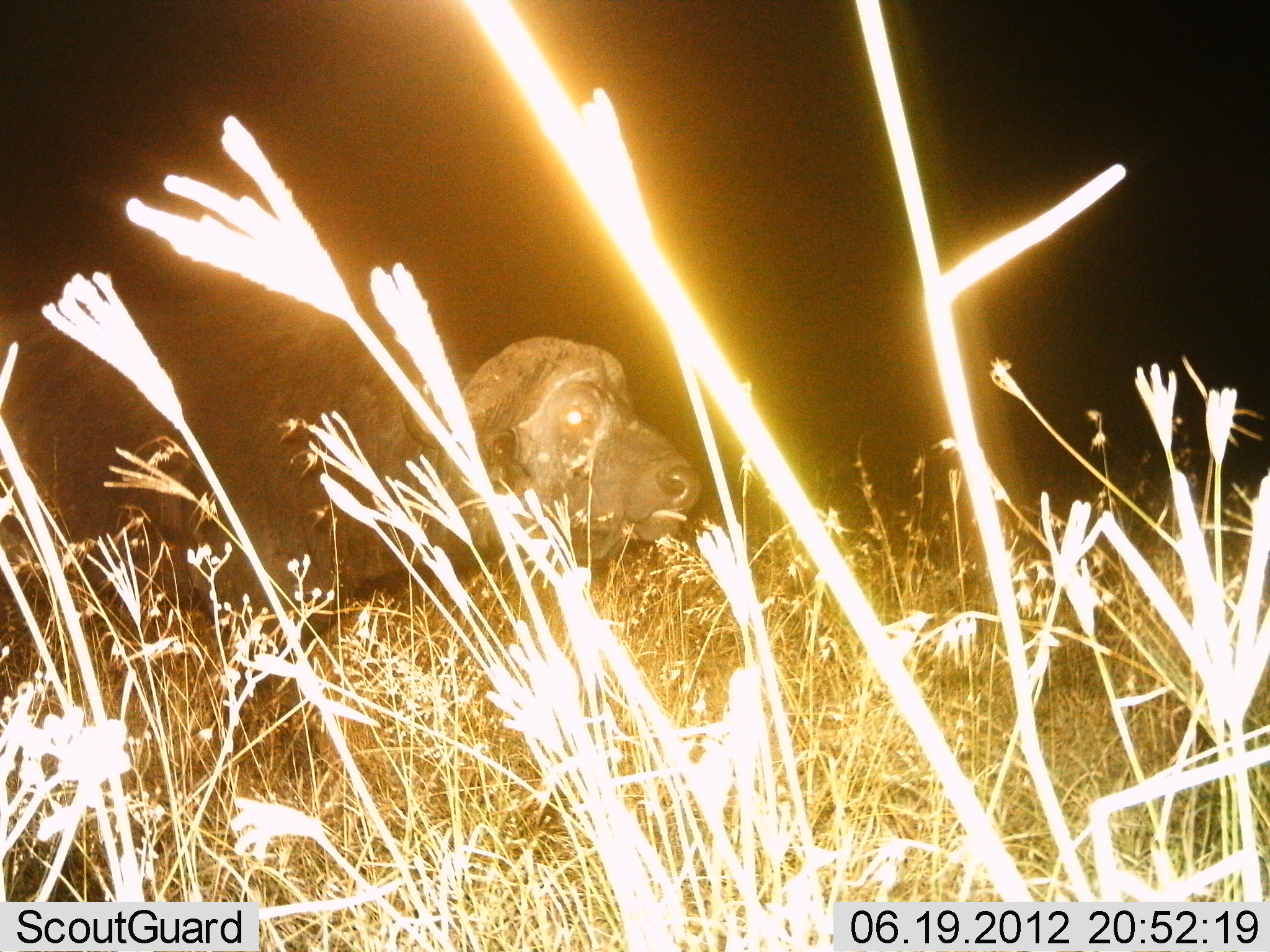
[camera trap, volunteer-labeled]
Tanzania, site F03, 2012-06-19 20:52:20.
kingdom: Animalia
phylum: Chordata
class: Mammalia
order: Artiodactyla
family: Bovidae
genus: Syncerus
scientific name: Syncerus caffer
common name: cape buffalo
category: buffalo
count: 1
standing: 55%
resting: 9%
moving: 36%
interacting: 0%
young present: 0%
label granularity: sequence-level